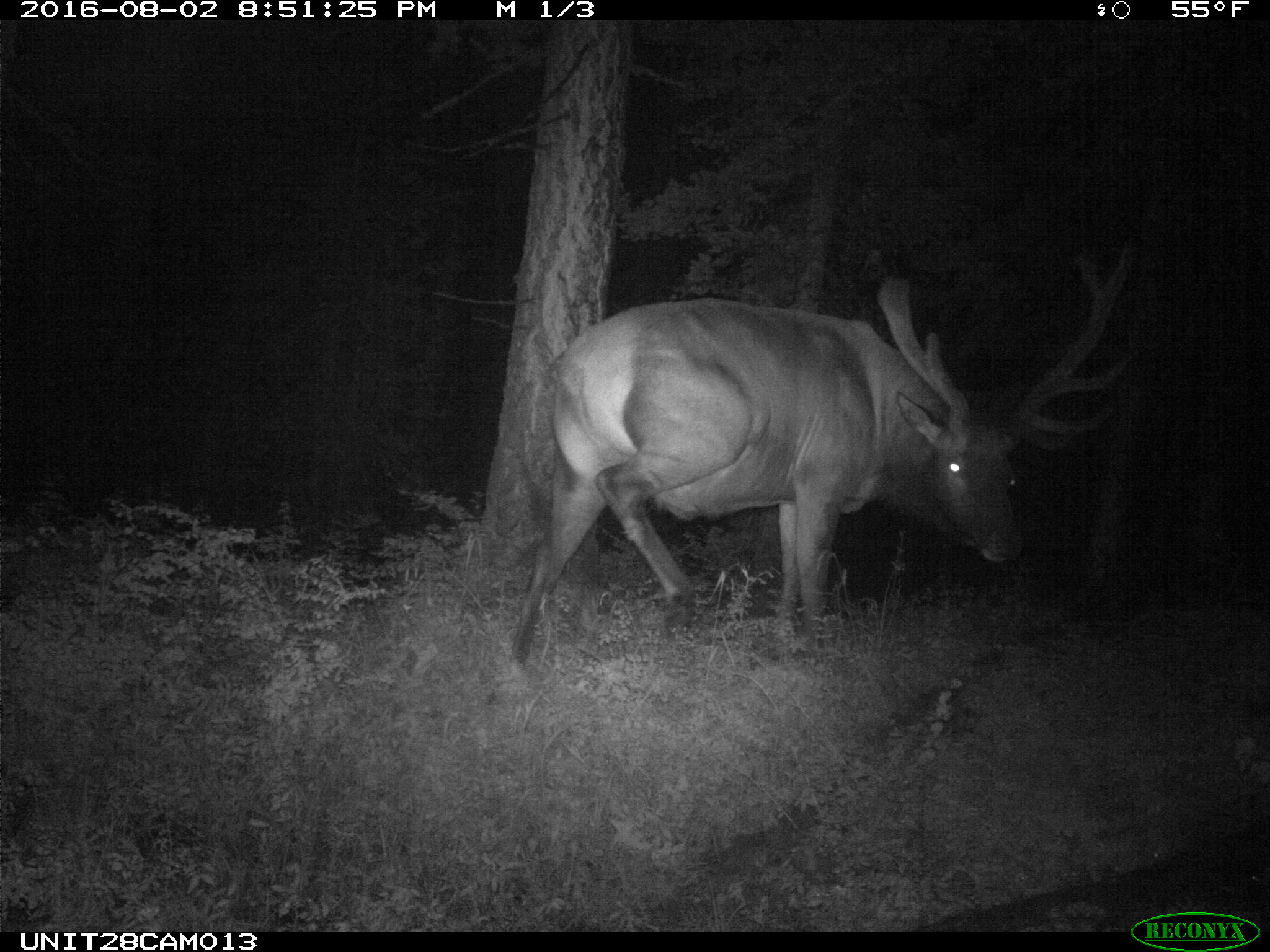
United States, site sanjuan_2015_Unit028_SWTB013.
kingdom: Animalia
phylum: Chordata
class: Mammalia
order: Artiodactyla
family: Cervidae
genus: Cervus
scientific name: Cervus elaphus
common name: red deer